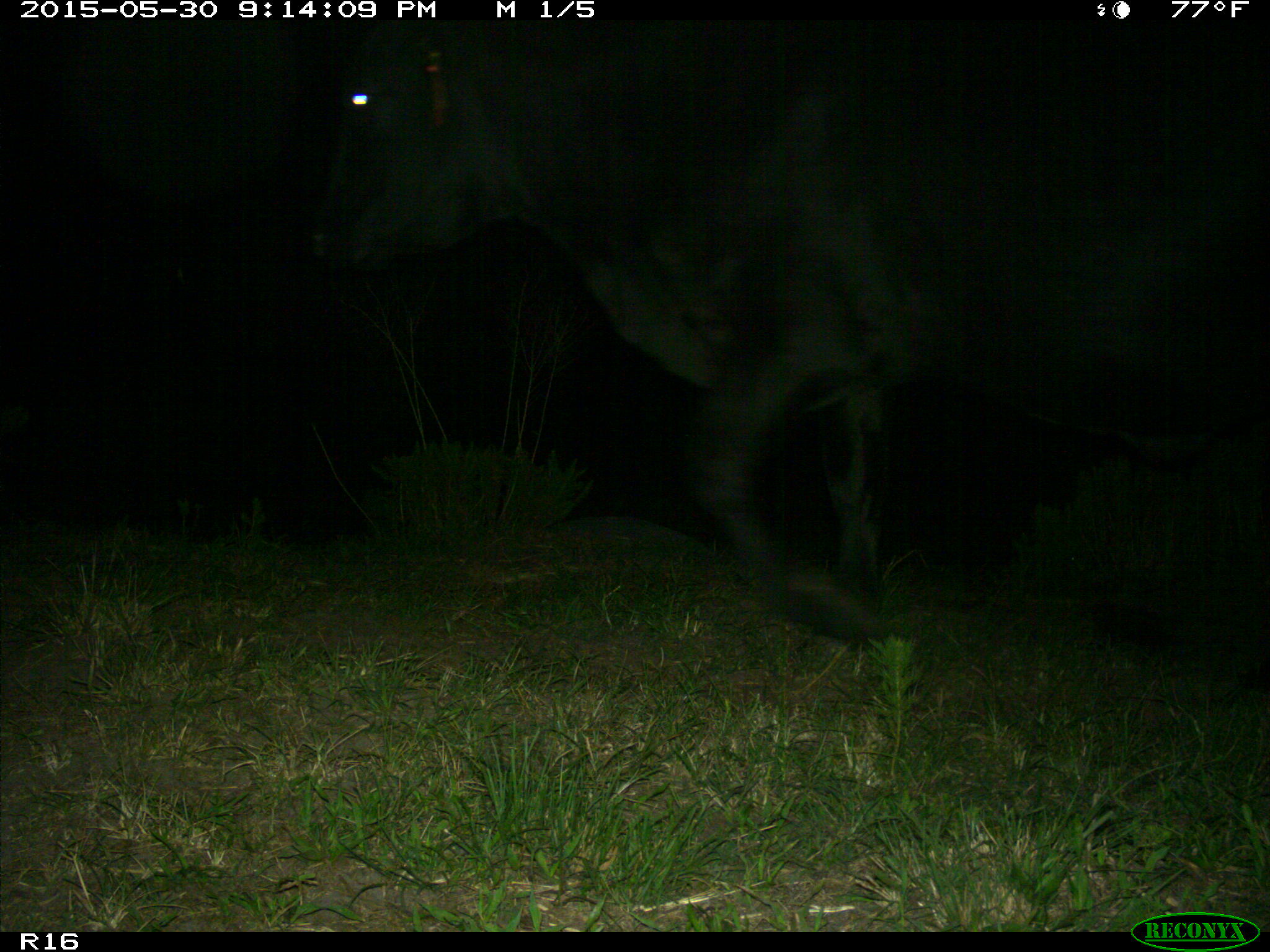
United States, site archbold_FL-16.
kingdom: Animalia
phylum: Chordata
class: Mammalia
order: Artiodactyla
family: Bovidae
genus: Bos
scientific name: Bos taurus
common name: domestic cow